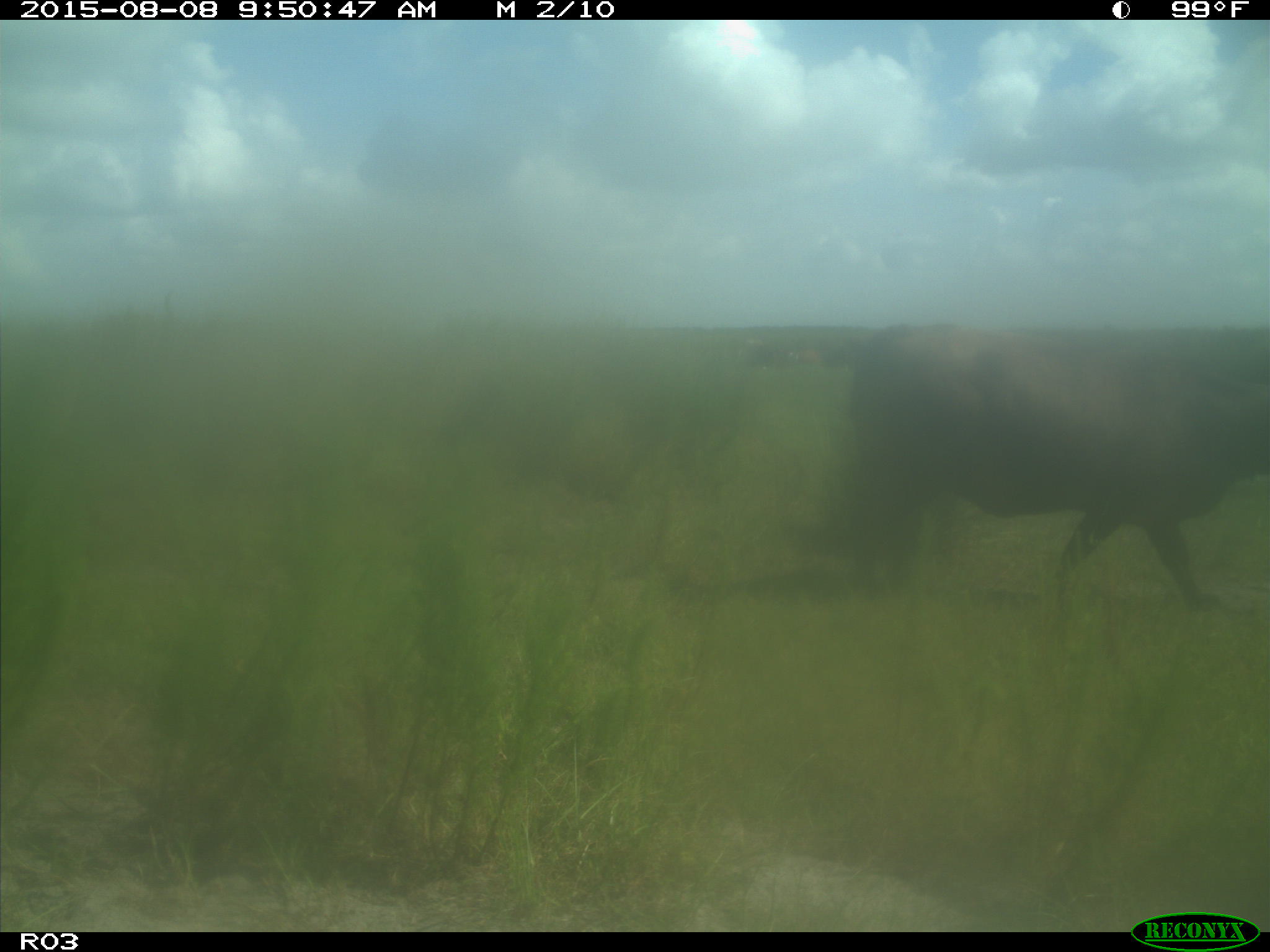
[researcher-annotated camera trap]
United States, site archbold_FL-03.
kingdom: Animalia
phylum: Chordata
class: Mammalia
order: Artiodactyla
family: Bovidae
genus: Bos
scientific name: Bos taurus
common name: domestic cow